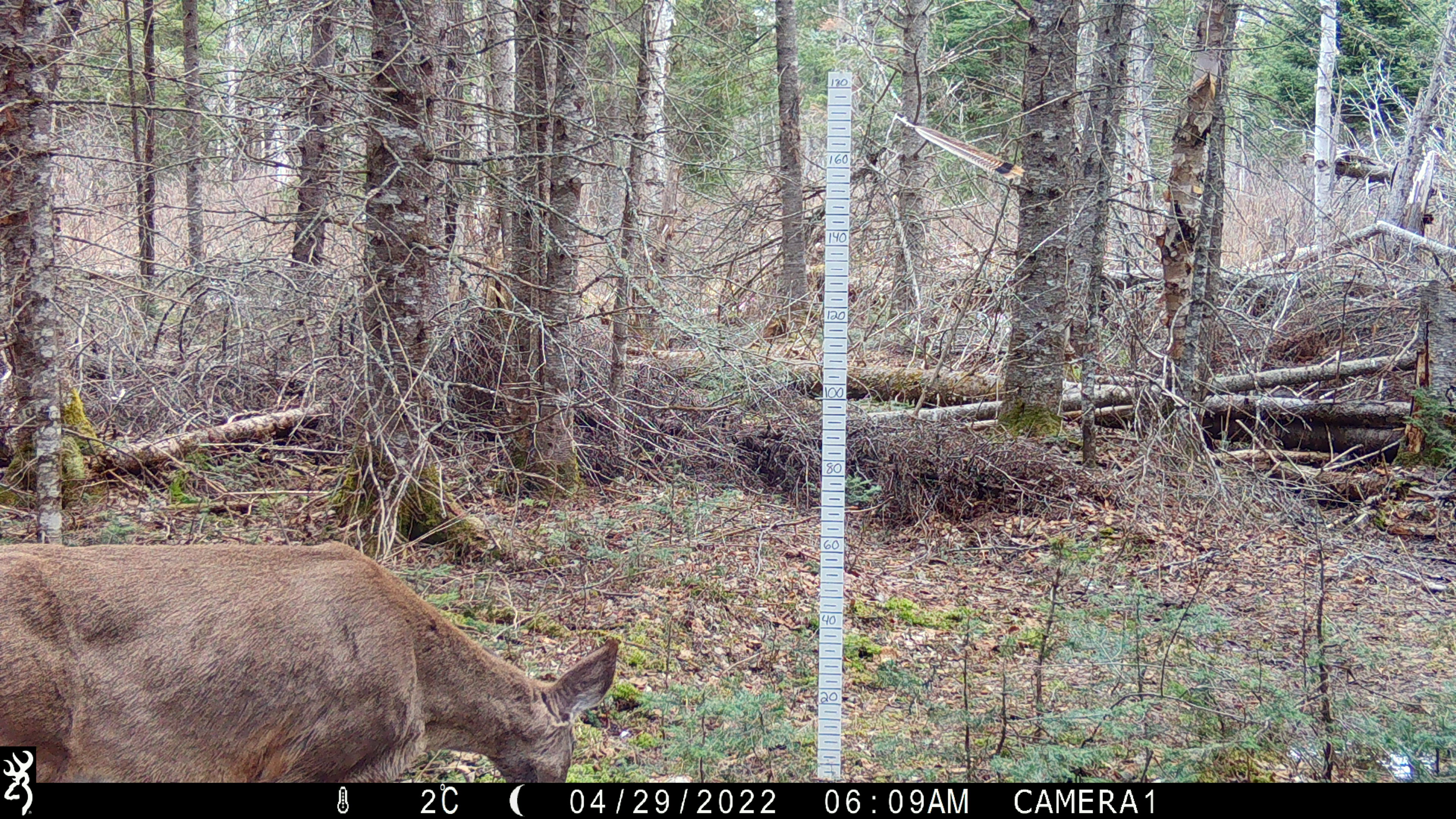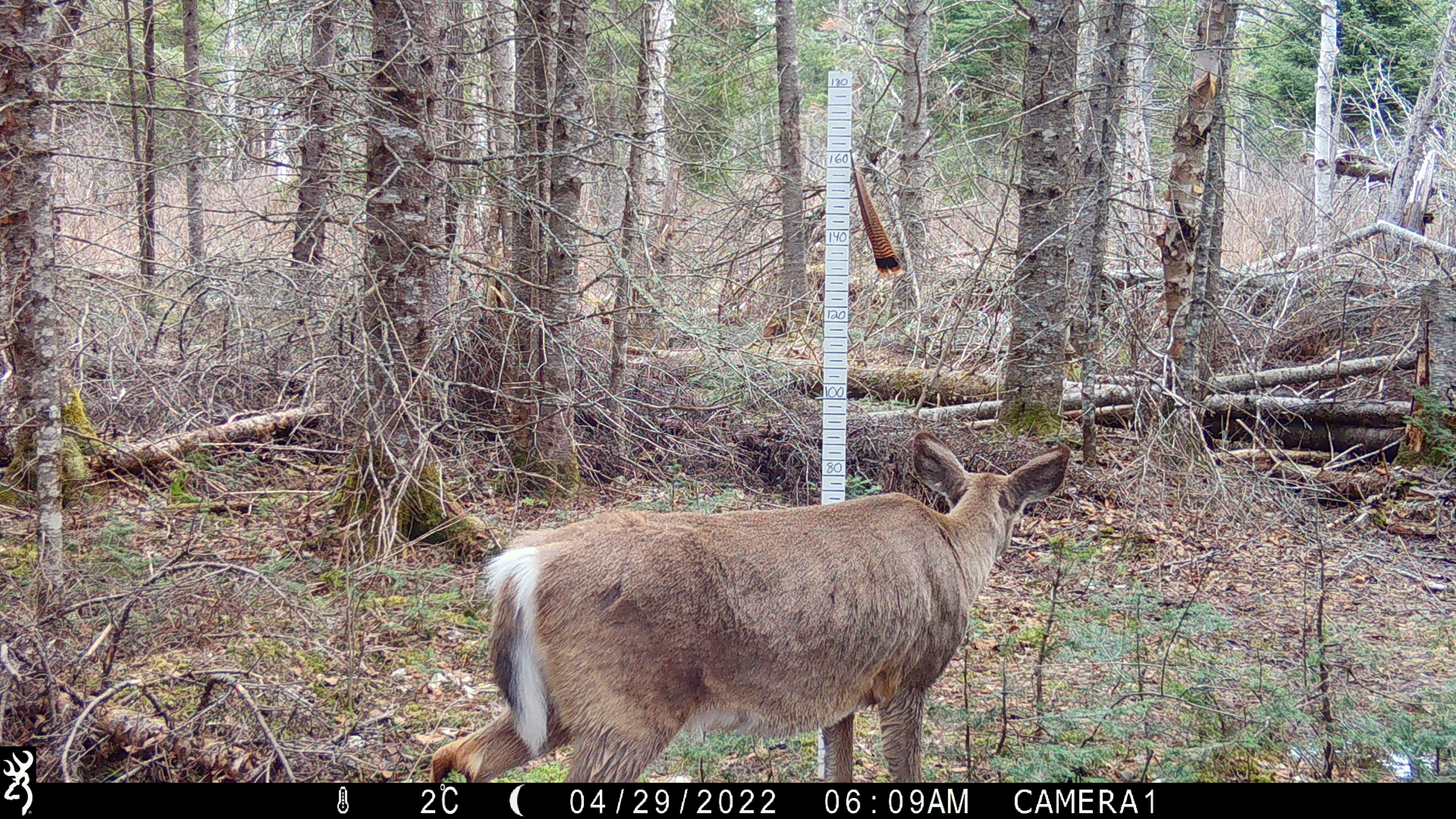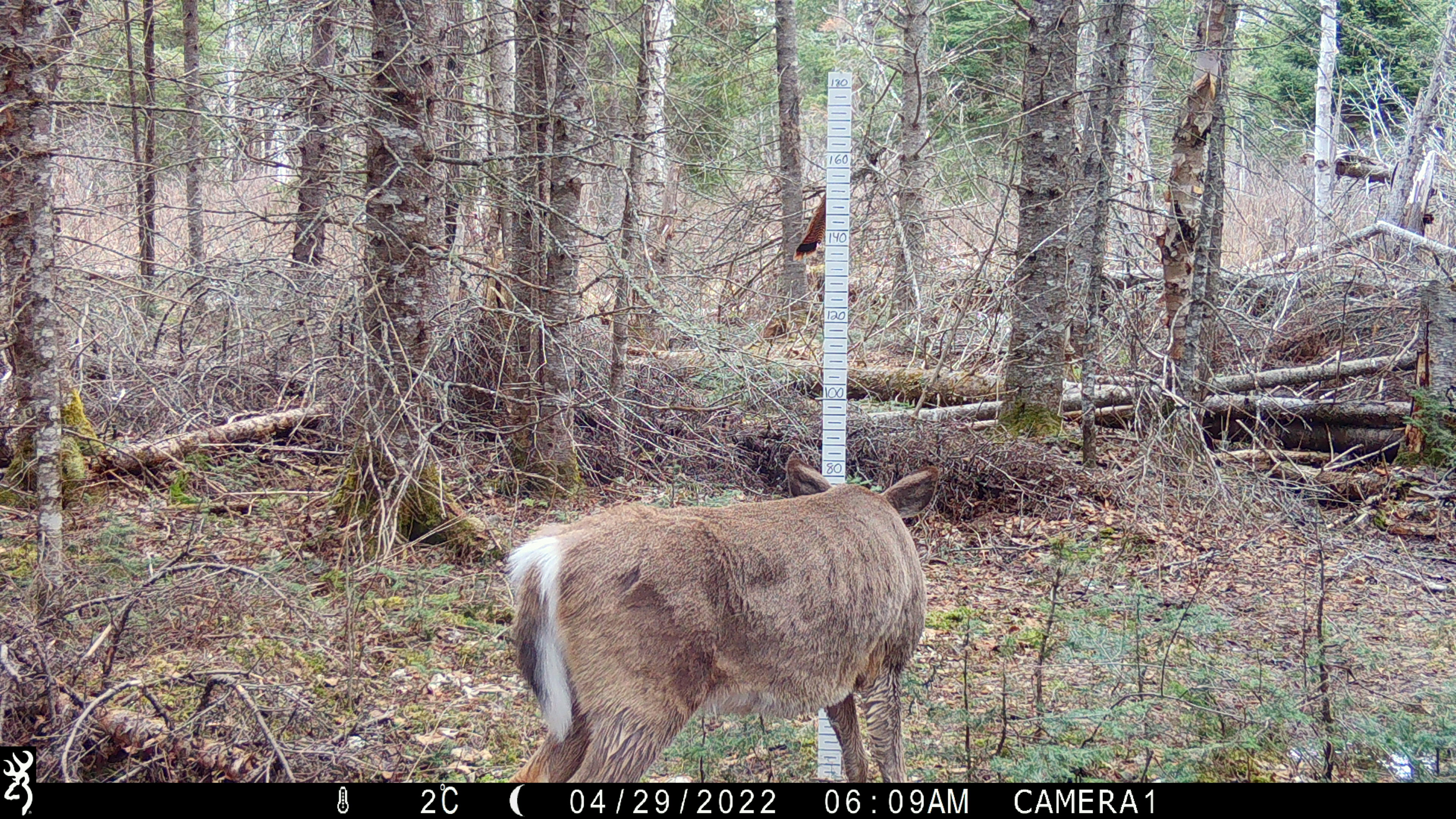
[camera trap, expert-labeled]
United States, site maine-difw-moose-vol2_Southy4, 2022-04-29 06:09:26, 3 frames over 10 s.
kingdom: Animalia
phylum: Chordata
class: Mammalia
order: Artiodactyla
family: Cervidae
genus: Odocoileus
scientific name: Odocoileus virginianus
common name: white-tailed deer